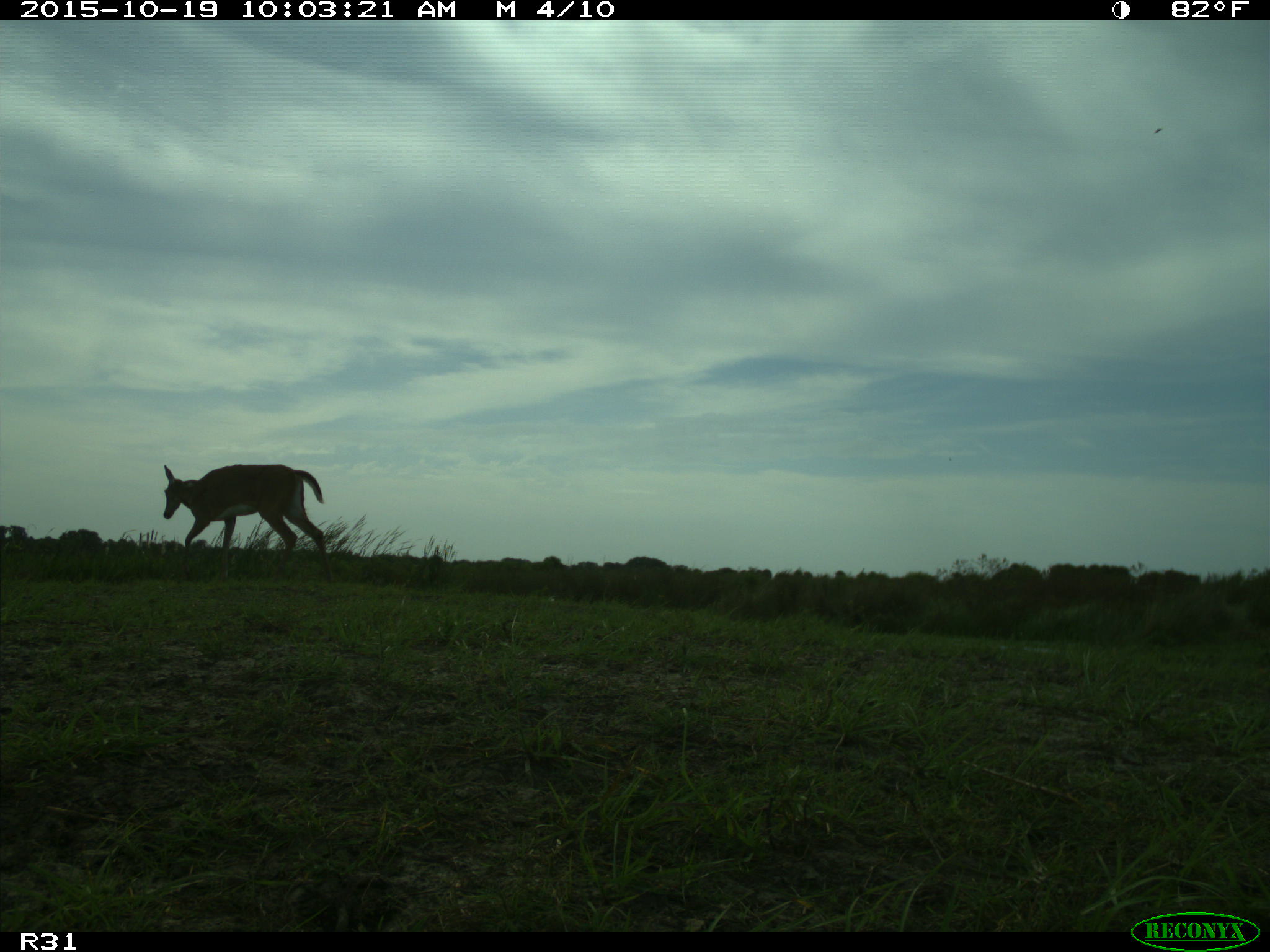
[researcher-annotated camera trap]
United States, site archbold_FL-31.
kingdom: Animalia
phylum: Chordata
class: Mammalia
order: Artiodactyla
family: Cervidae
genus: Odocoileus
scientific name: Odocoileus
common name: deer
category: unidentified deer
Unidentified deer (deer) (Odocoileus).